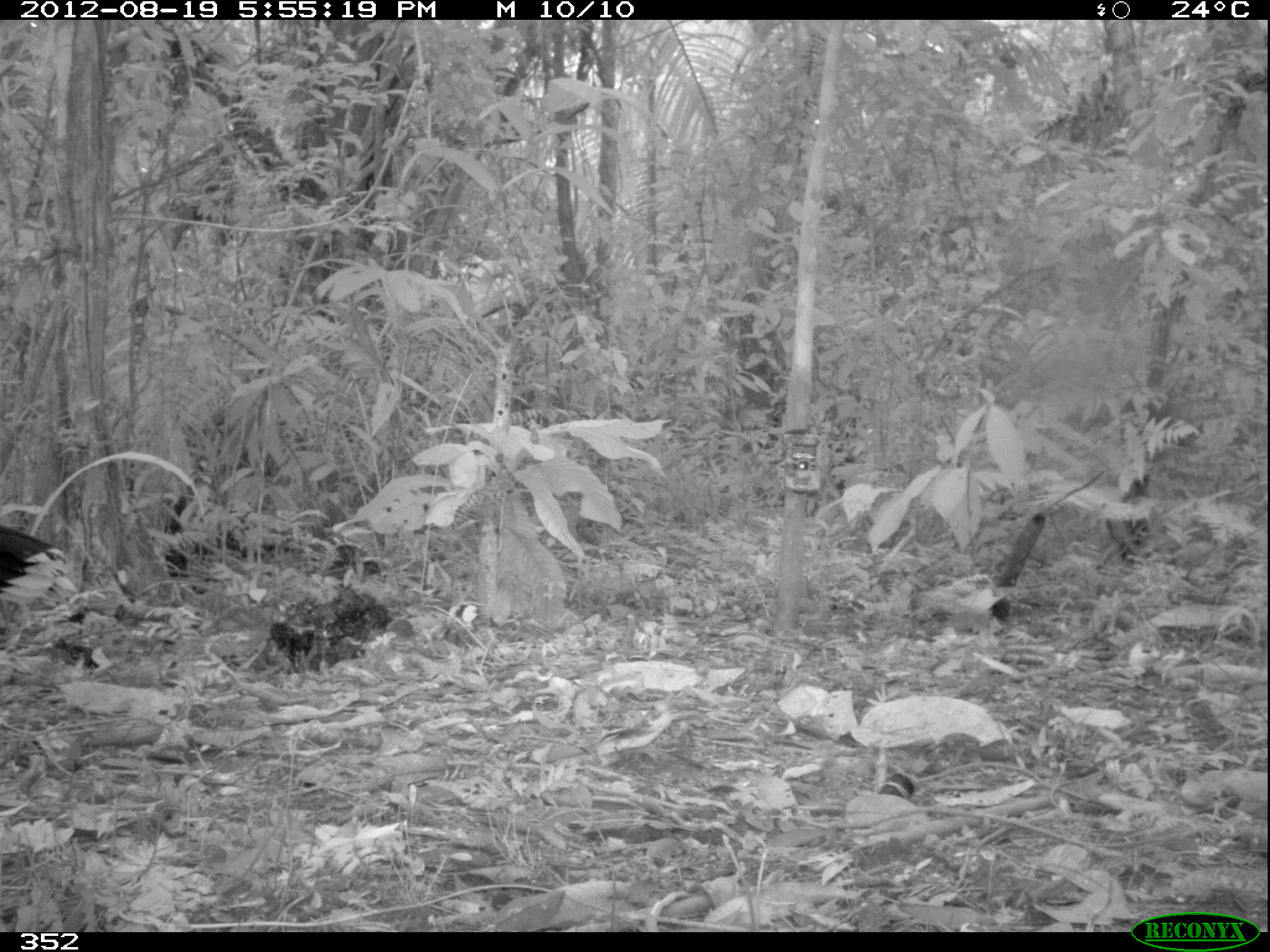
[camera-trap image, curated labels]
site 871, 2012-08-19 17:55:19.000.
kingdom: Animalia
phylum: Chordata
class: Aves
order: Galliformes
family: Cracidae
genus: Mitu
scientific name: Mitu tuberosum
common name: razor-billed curassow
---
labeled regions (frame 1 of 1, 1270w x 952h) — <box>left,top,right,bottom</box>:
mitu tuberosum: <box>0,524,78,609</box>